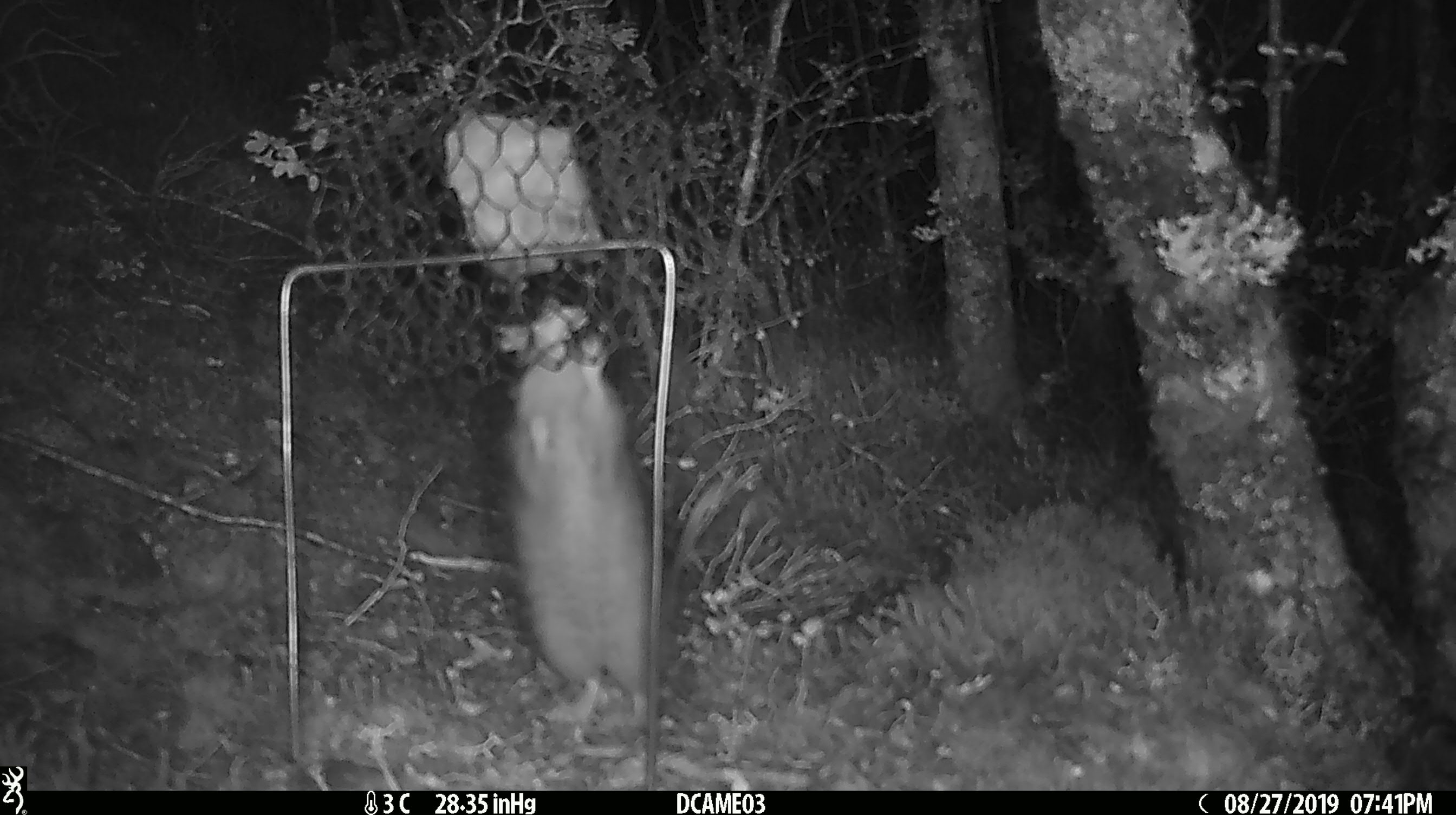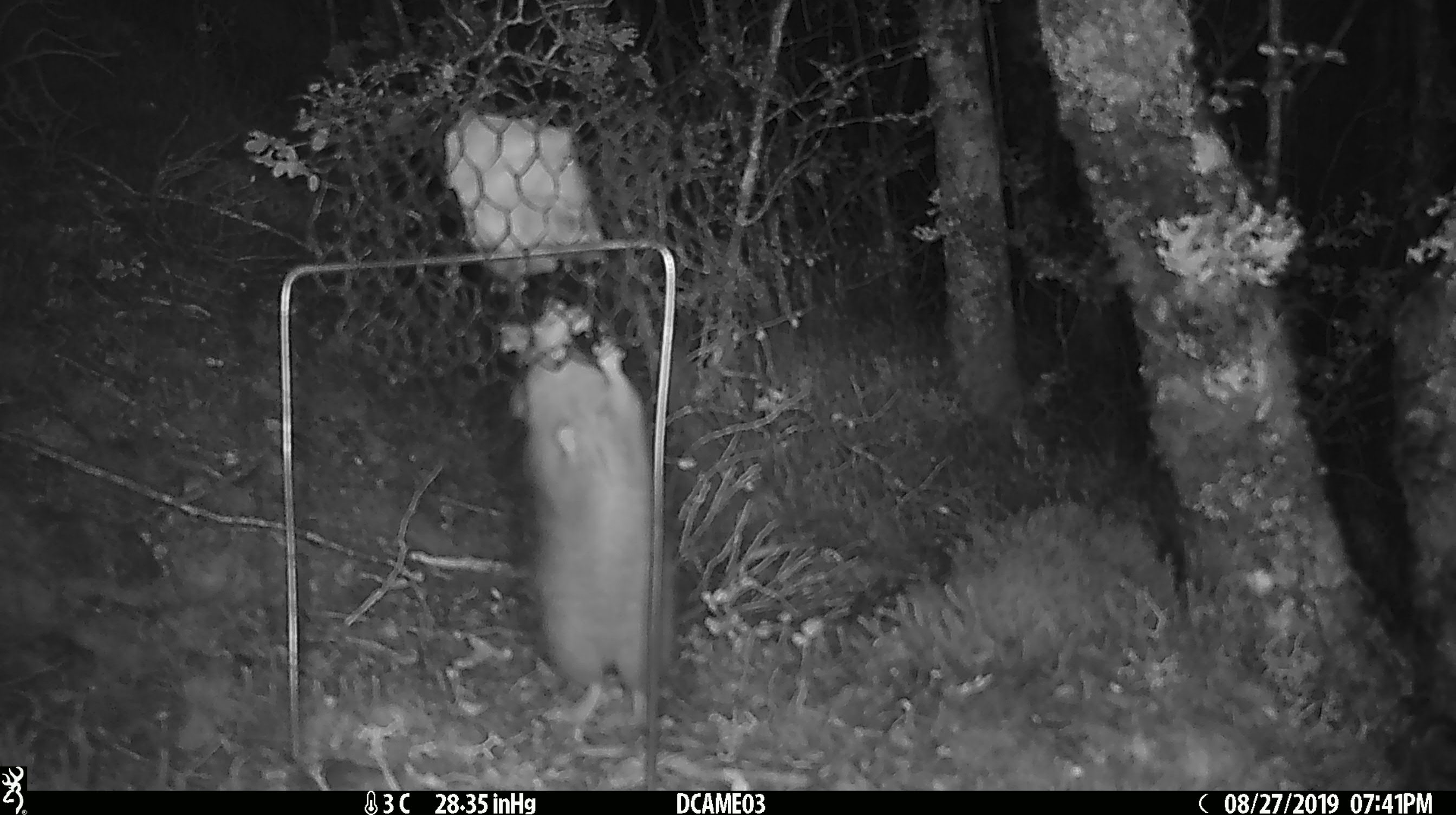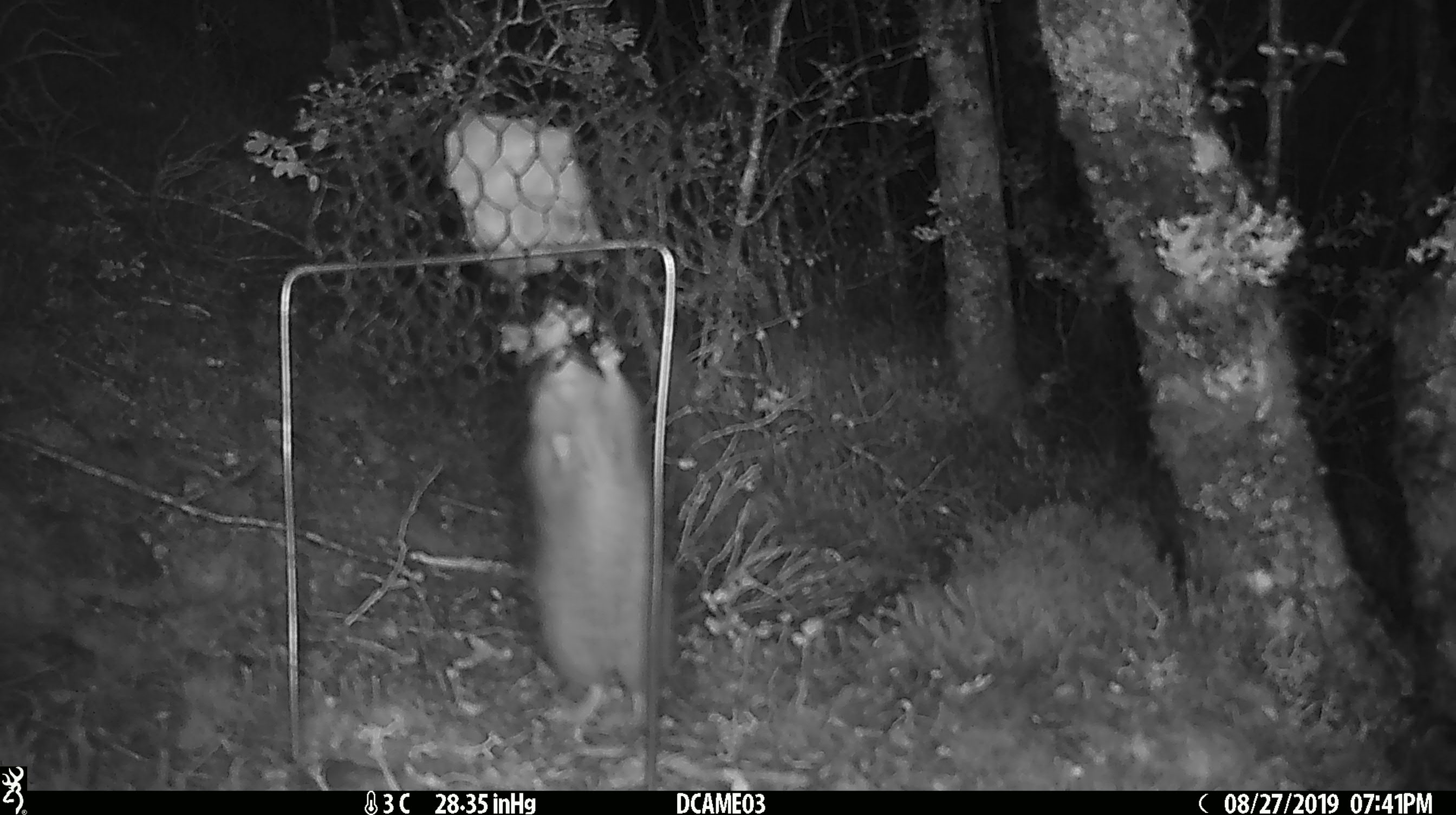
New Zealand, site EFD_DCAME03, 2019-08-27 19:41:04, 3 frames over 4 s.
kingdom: Animalia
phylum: Chordata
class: Mammalia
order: Rodentia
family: Muridae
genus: Rattus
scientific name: Rattus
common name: rat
Rat (Rattus).